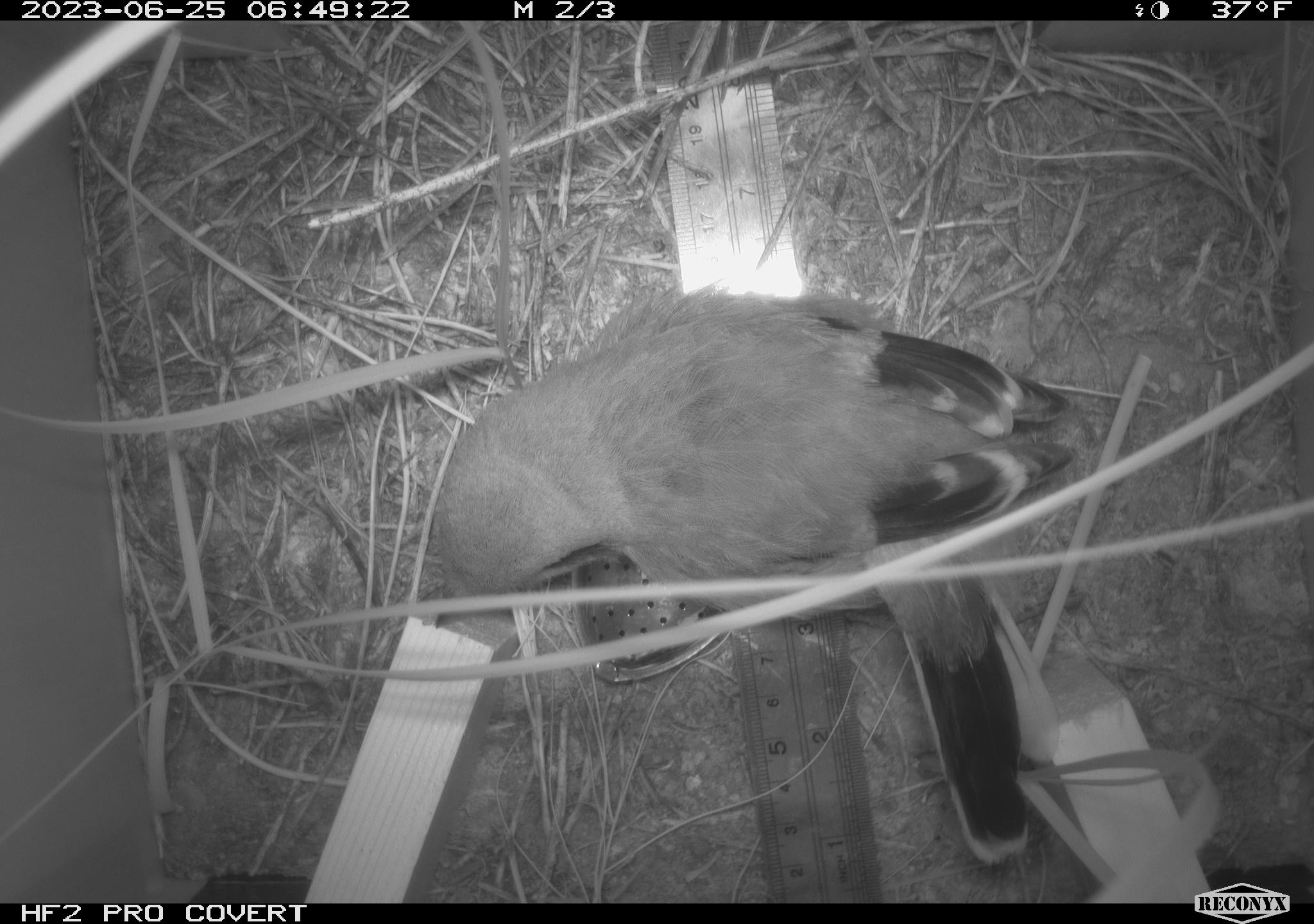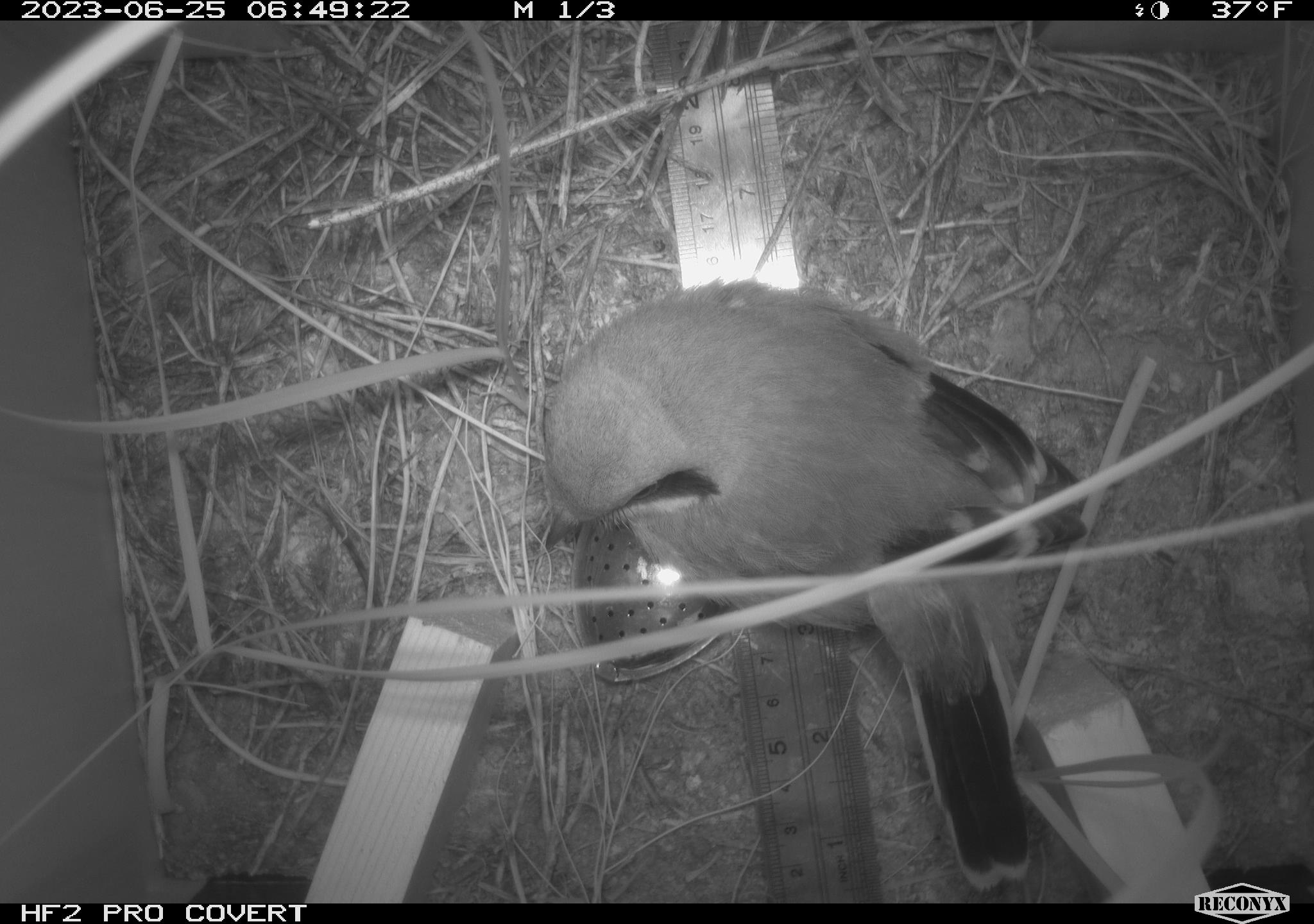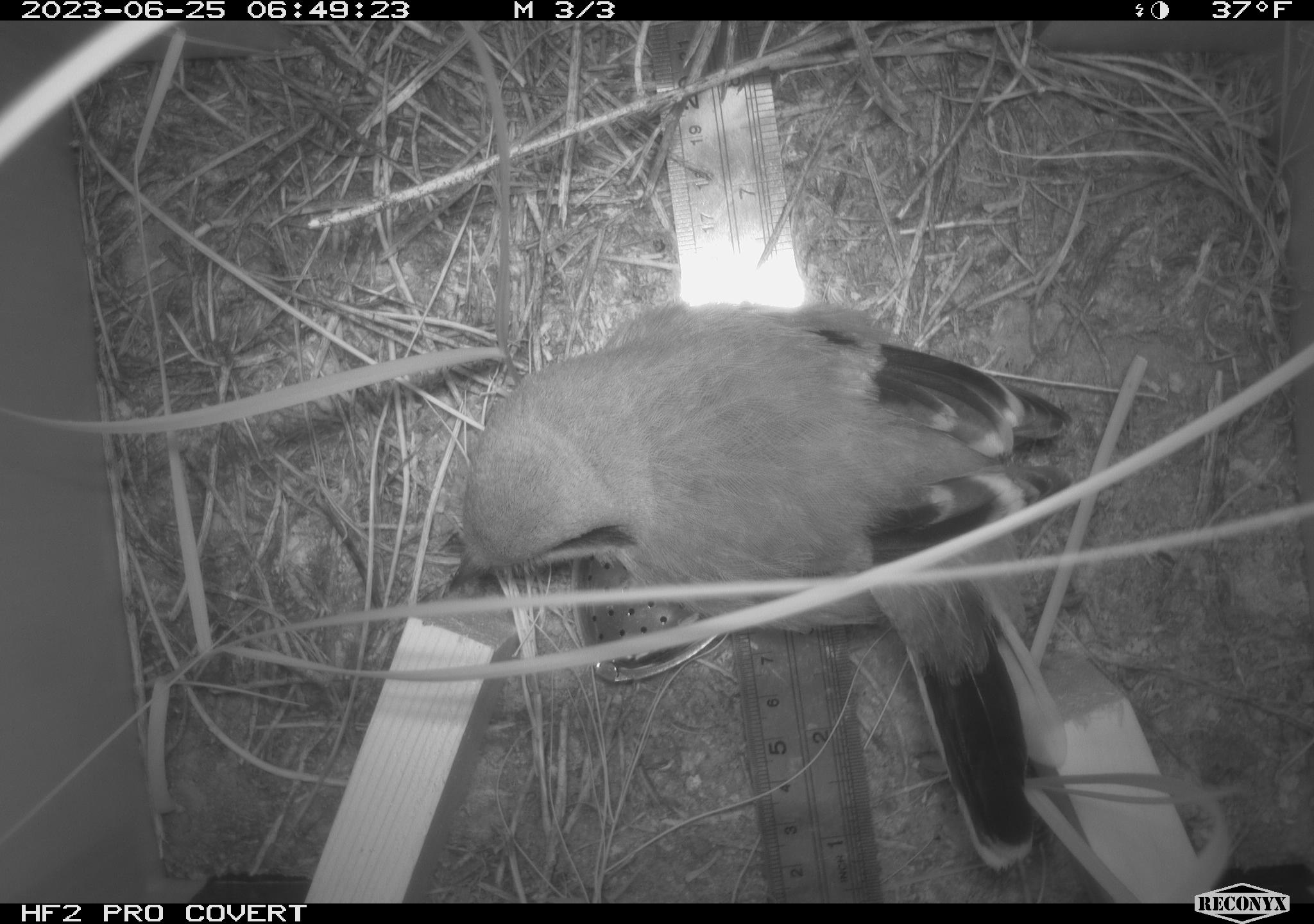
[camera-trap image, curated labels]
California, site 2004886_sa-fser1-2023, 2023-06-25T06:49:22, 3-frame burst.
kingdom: Animalia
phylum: Chordata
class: Aves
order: Passeriformes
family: Laniidae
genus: Lanius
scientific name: Lanius ludovicianus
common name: loggerhead shrike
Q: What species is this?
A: Loggerhead shrike (Lanius ludovicianus).